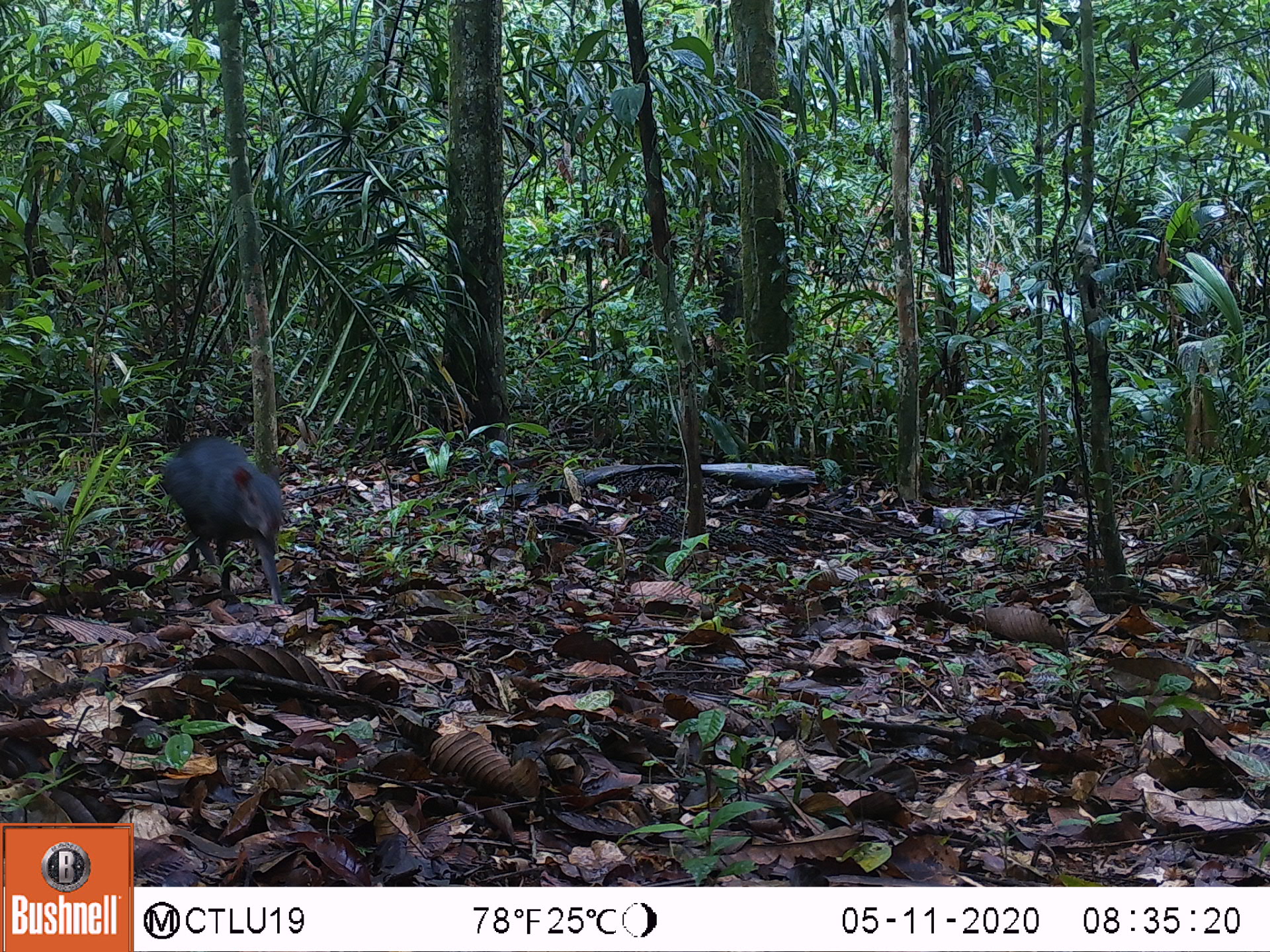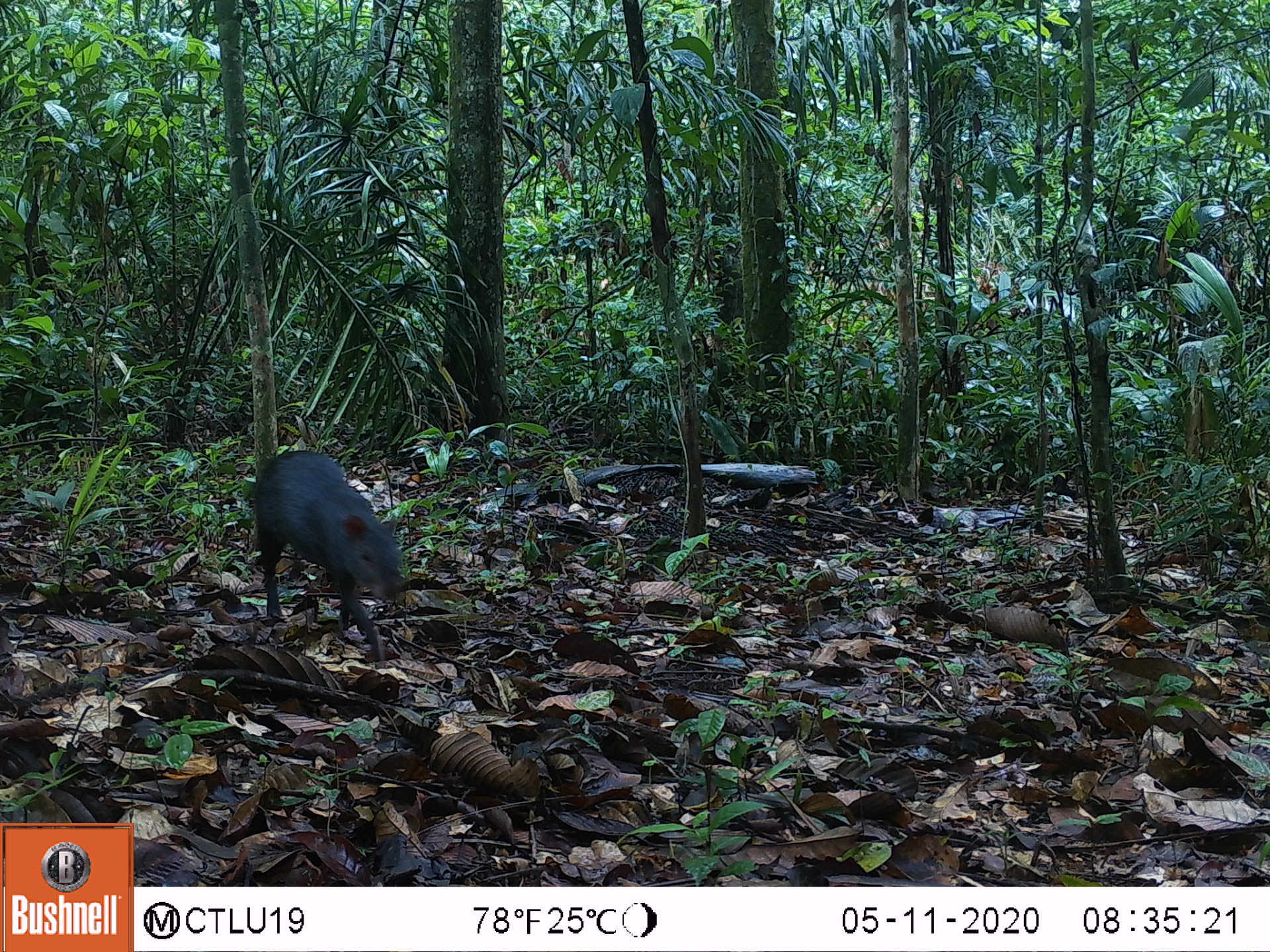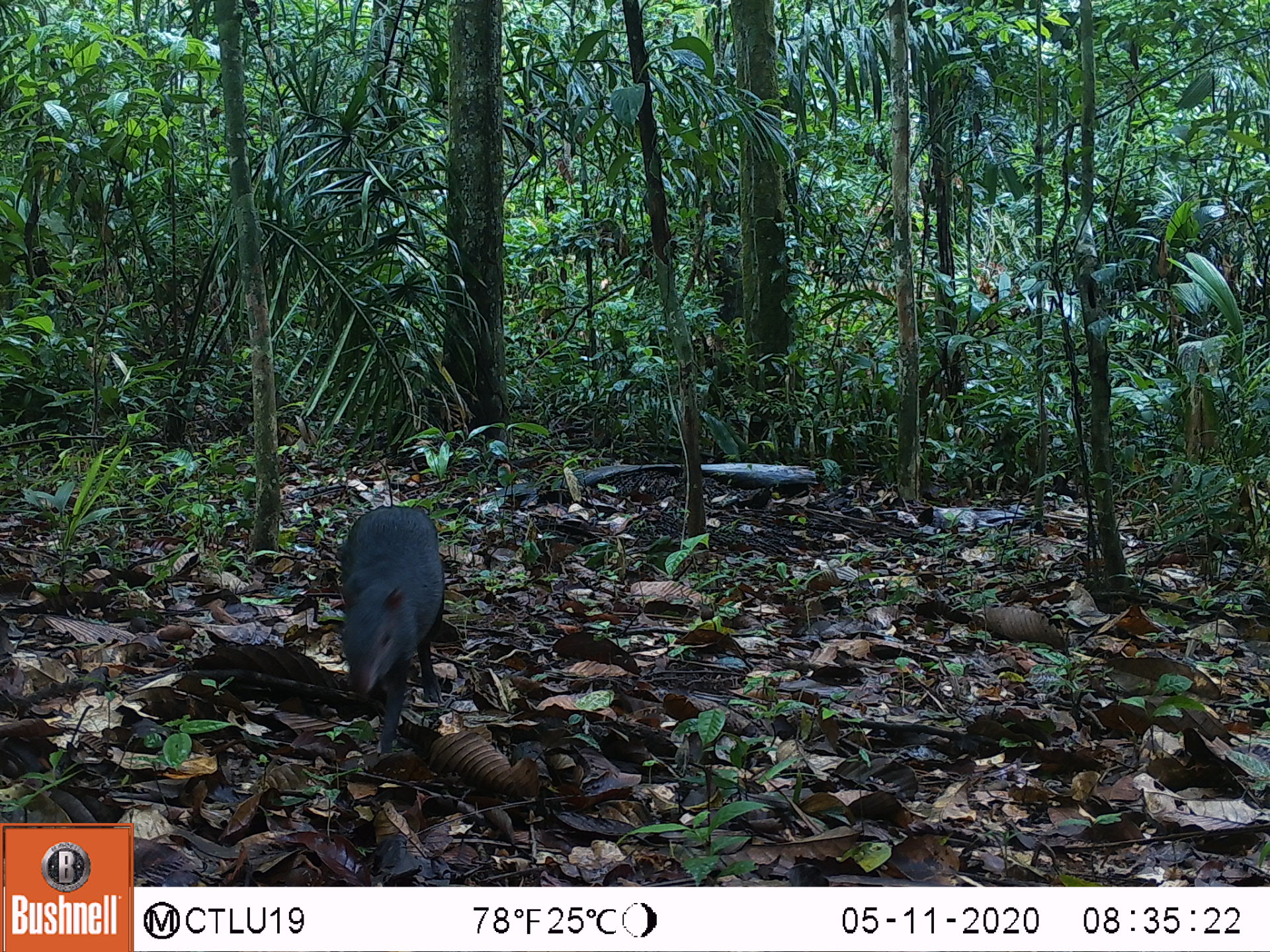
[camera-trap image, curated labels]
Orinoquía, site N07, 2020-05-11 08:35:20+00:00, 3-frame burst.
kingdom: Animalia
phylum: Chordata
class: Mammalia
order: Rodentia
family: Dasyproctidae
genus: Dasyprocta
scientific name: Dasyprocta fuliginosa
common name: black agouti